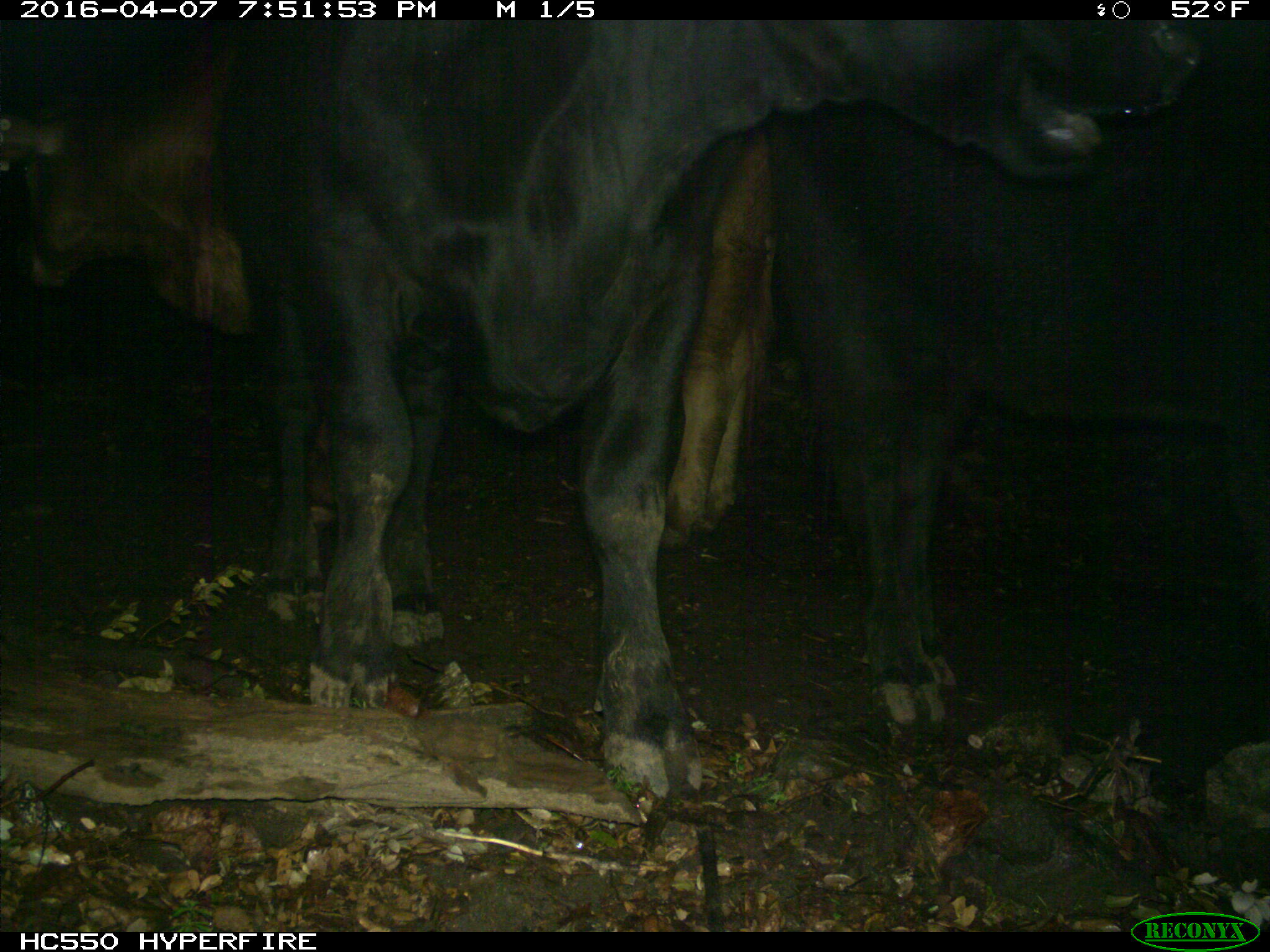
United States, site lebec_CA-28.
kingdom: Animalia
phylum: Chordata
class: Mammalia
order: Artiodactyla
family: Bovidae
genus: Bos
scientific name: Bos taurus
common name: domestic cow